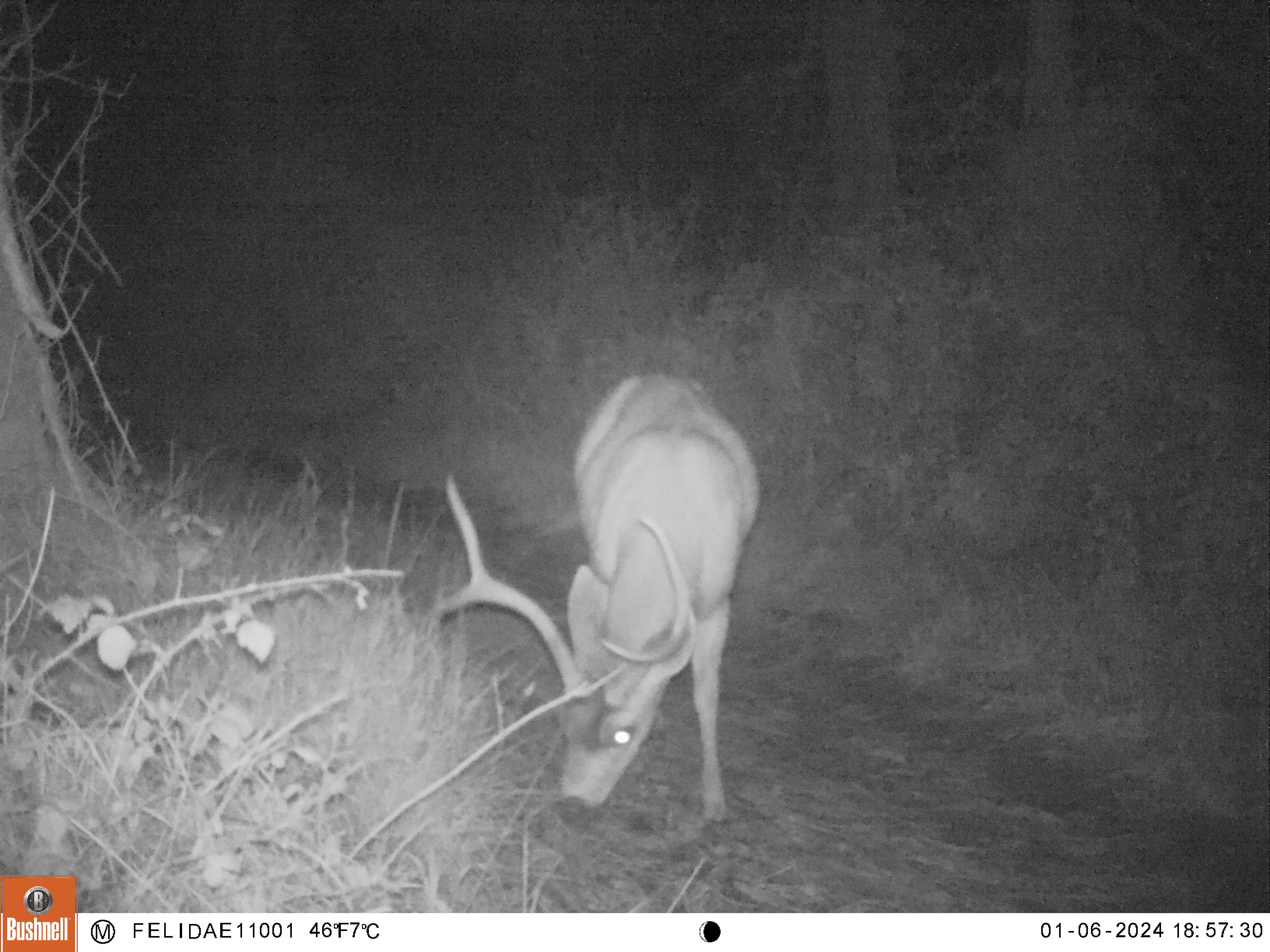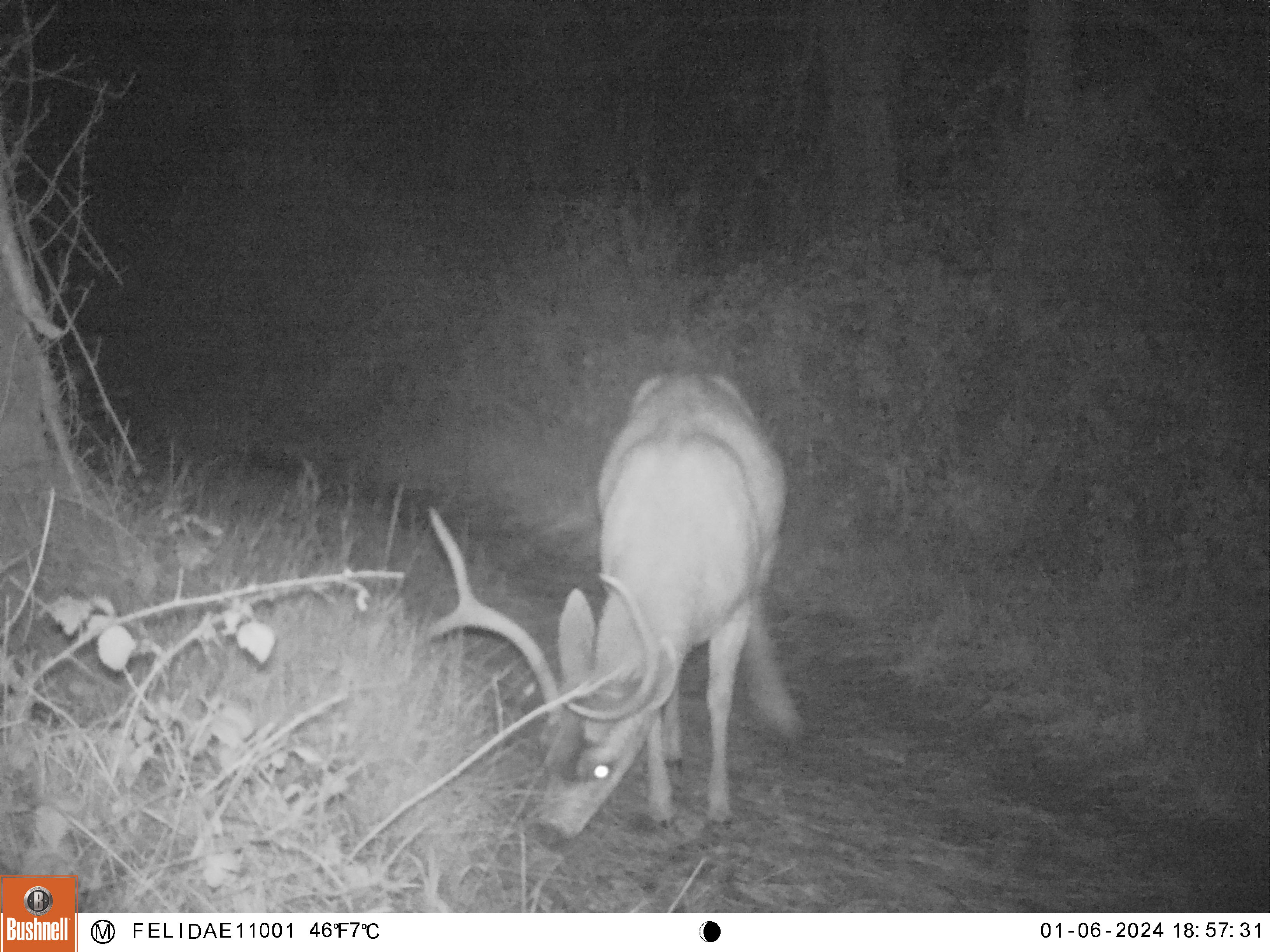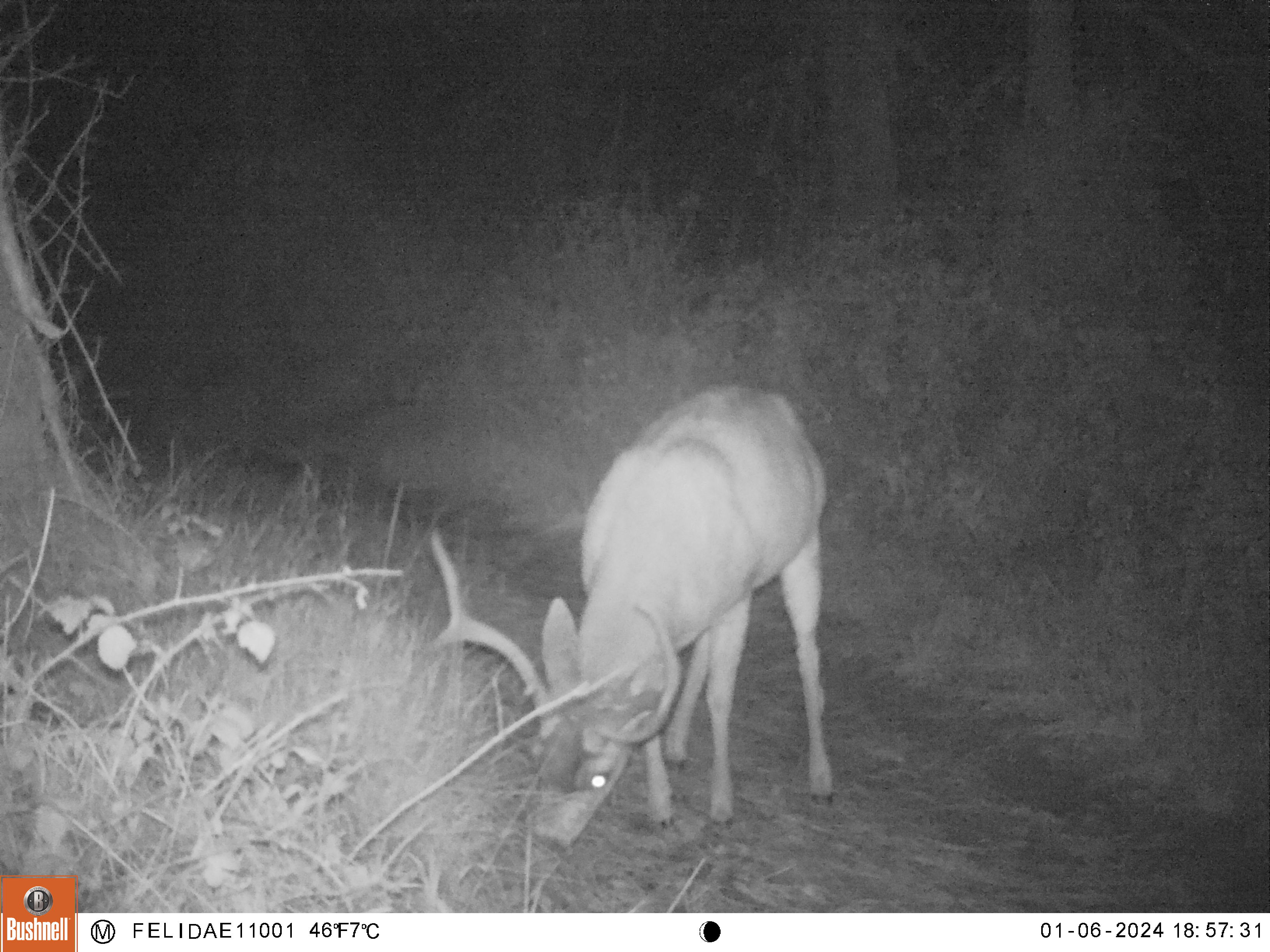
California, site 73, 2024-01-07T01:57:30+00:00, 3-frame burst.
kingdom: Animalia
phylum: Chordata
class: Mammalia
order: Artiodactyla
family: Cervidae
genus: Odocoileus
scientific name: Odocoileus hemionus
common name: mule deer